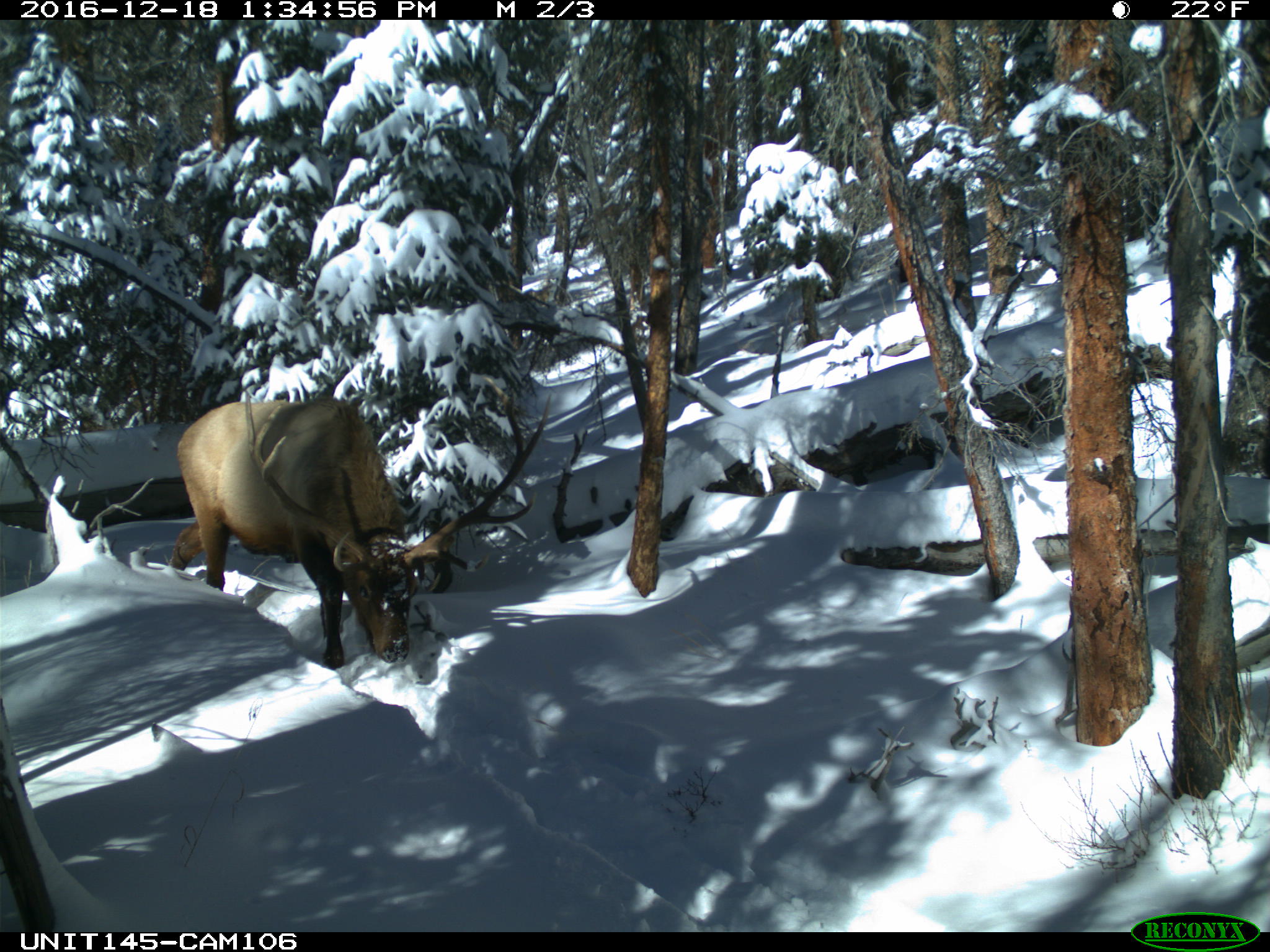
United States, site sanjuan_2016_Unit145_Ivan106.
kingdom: Animalia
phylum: Chordata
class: Mammalia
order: Artiodactyla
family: Cervidae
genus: Cervus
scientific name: Cervus elaphus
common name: red deer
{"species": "Cervus elaphus (red deer)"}